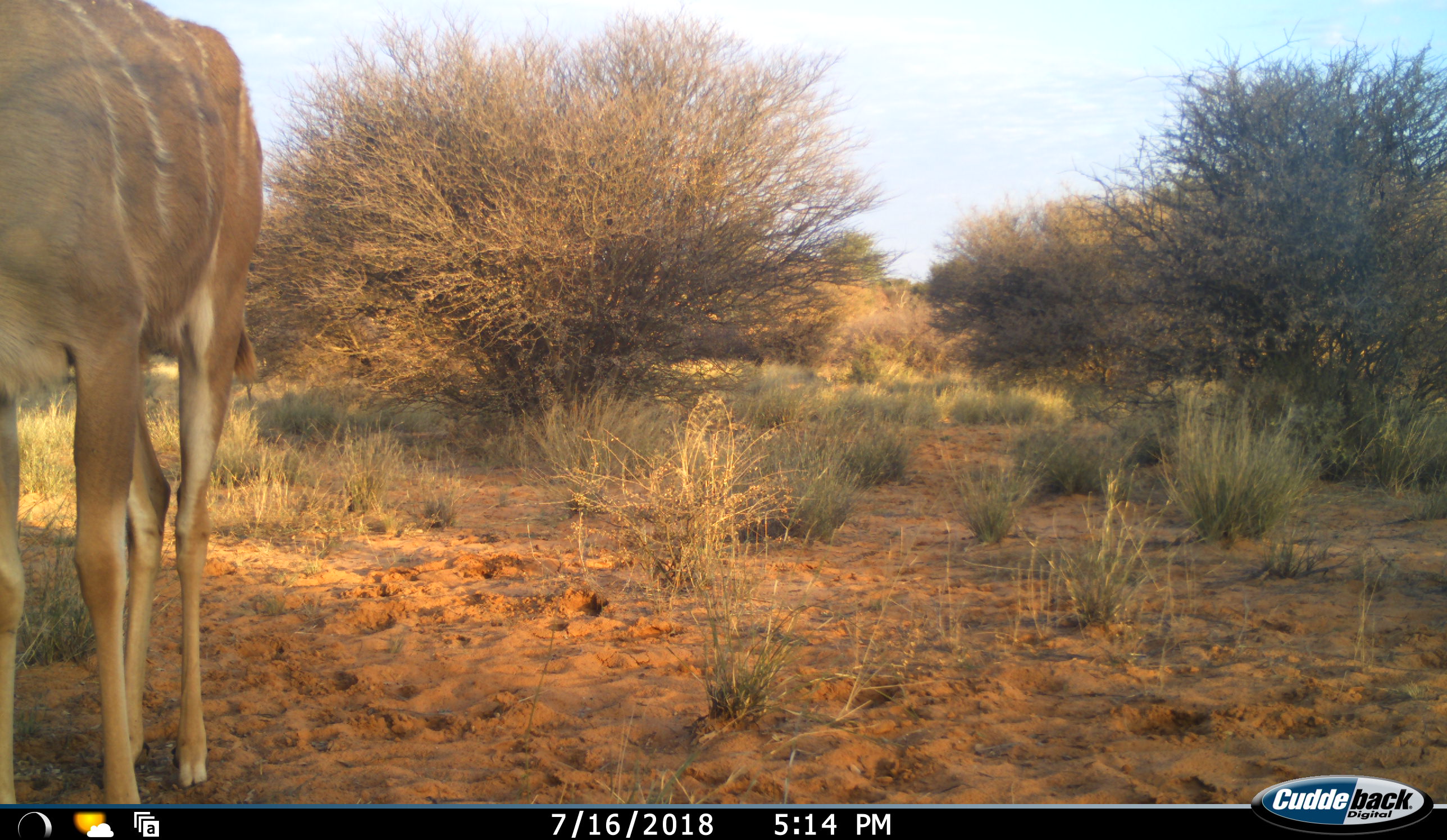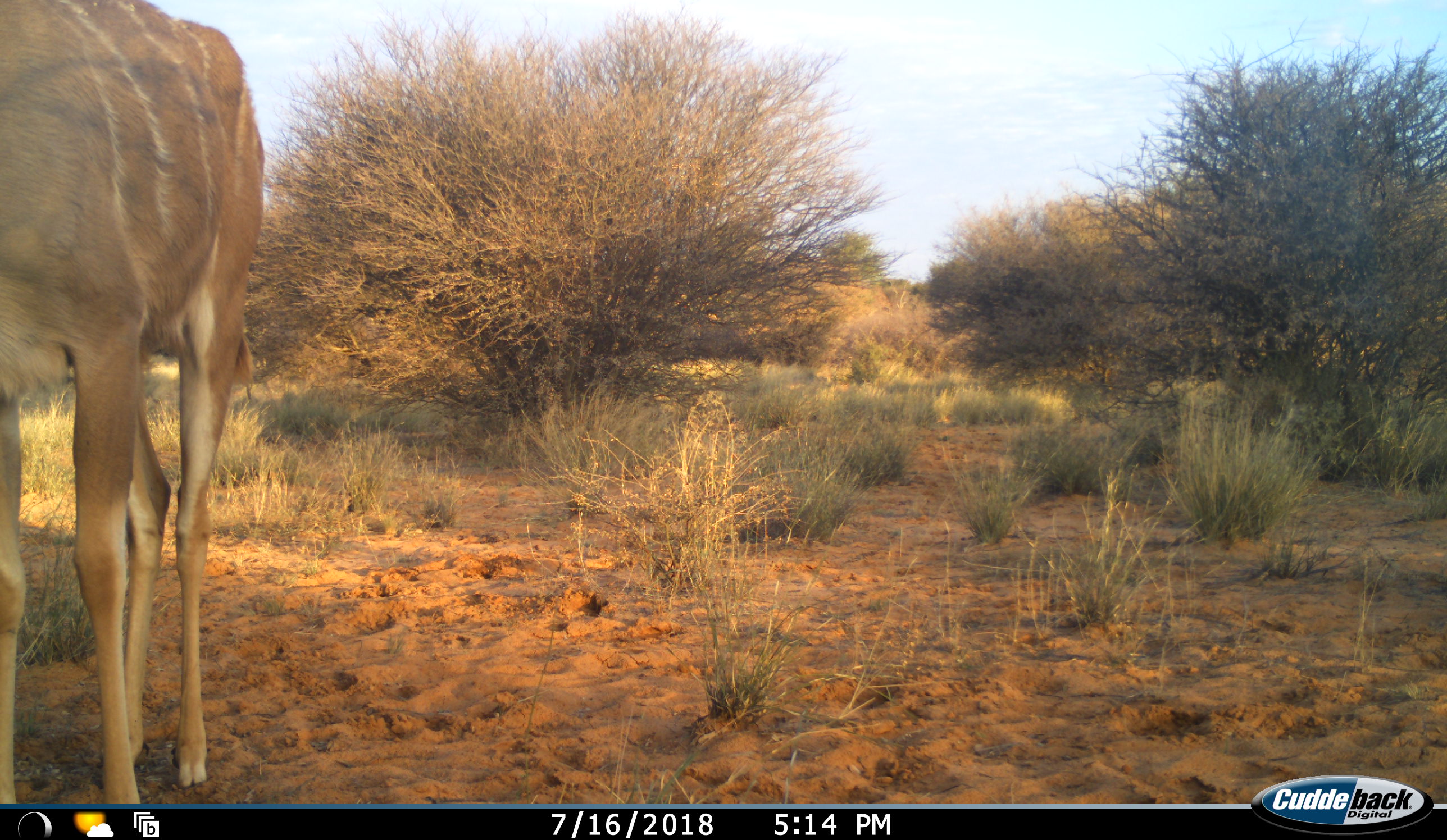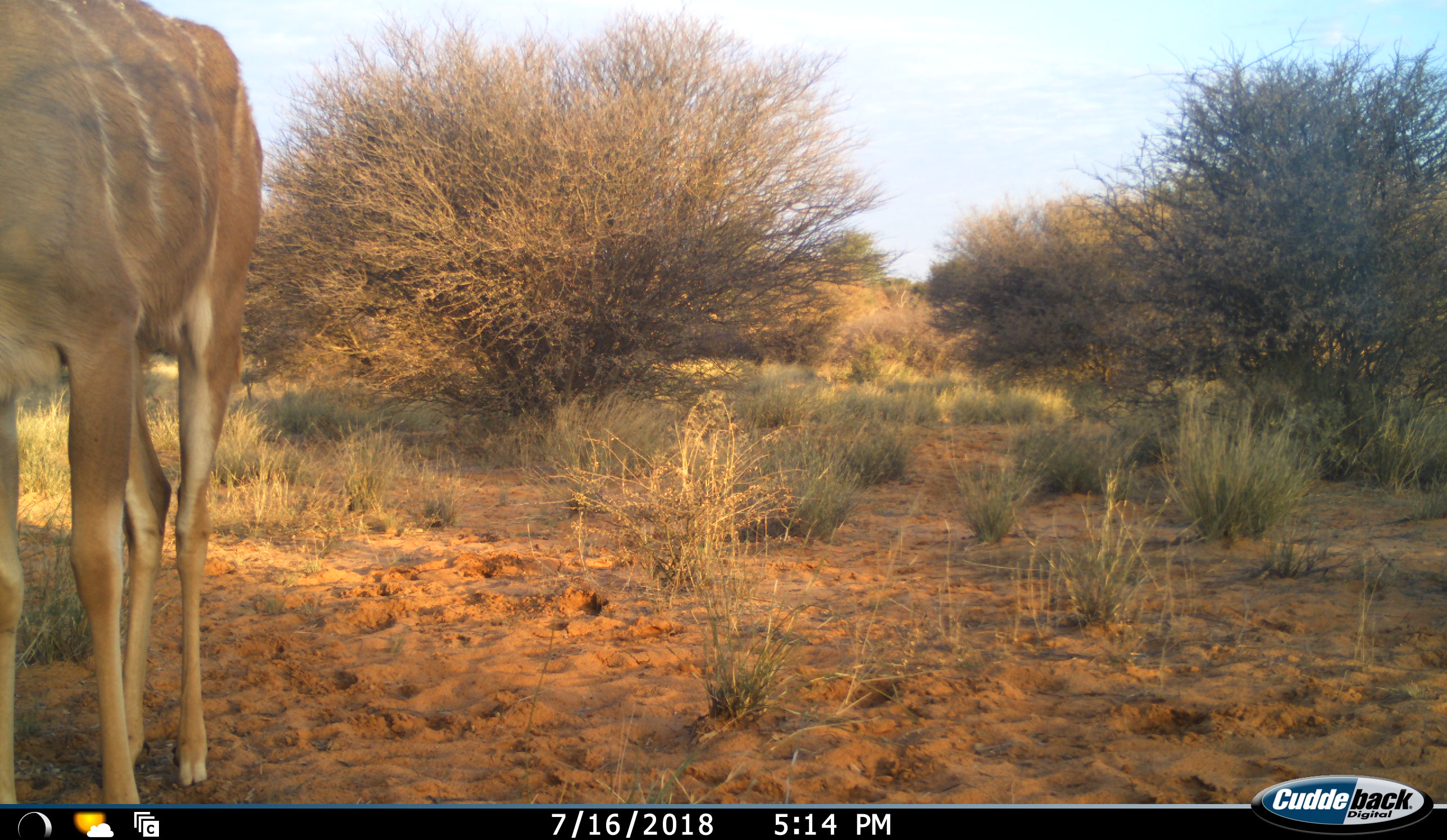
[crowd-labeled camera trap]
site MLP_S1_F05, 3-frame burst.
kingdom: Animalia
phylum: Chordata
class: Mammalia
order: Artiodactyla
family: Bovidae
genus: Tragelaphus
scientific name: Tragelaphus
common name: kudu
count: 1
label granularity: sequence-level